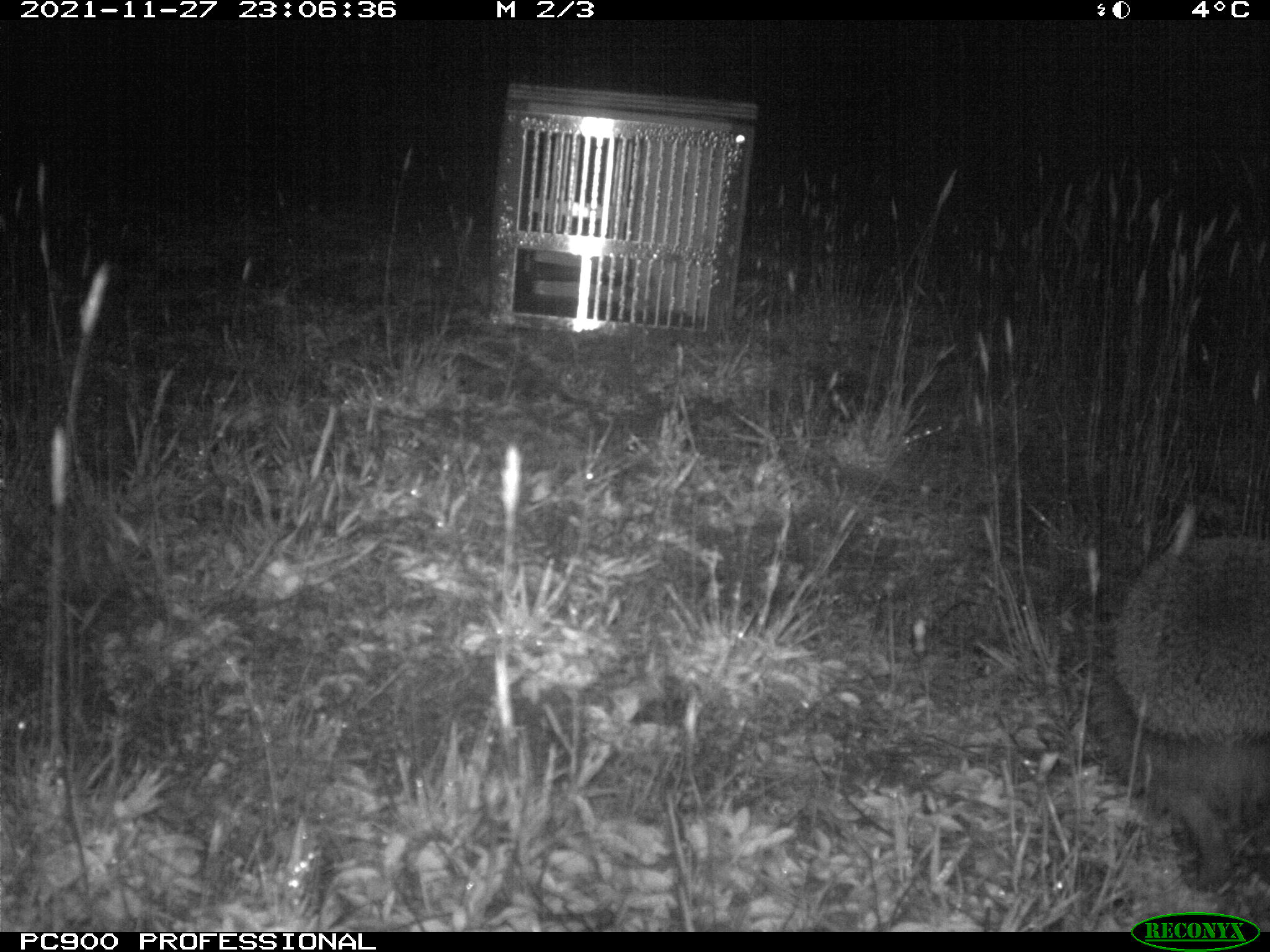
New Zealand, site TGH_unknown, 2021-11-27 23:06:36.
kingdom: Animalia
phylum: Chordata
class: Mammalia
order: Eulipotyphla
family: Erinaceidae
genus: Erinaceus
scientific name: Erinaceus europaeus europaeus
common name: european hedgehog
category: hedgehog